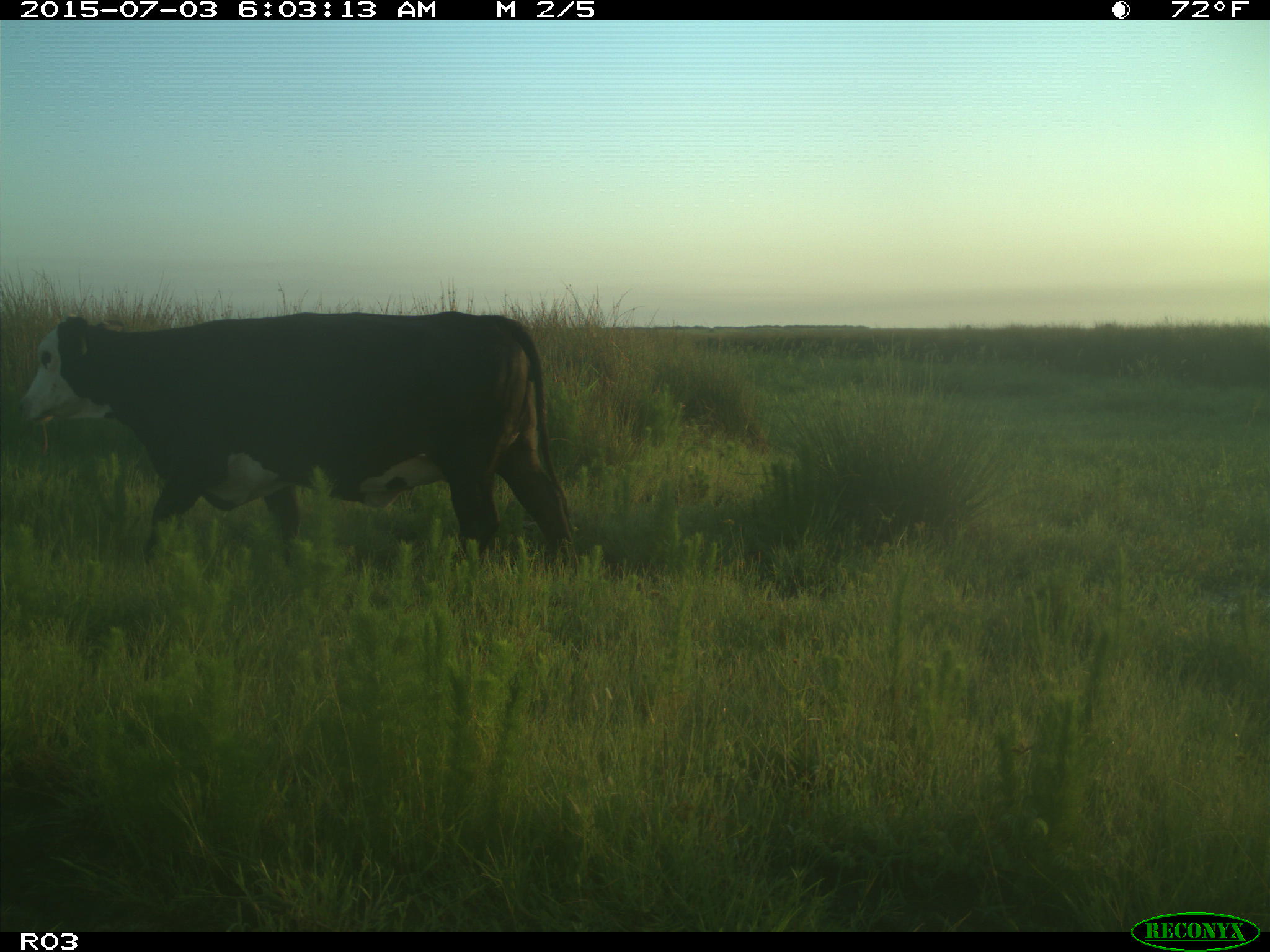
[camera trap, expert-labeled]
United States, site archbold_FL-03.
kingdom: Animalia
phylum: Chordata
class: Mammalia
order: Artiodactyla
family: Bovidae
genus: Bos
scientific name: Bos taurus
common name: domestic cow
Bos taurus (domestic cow).